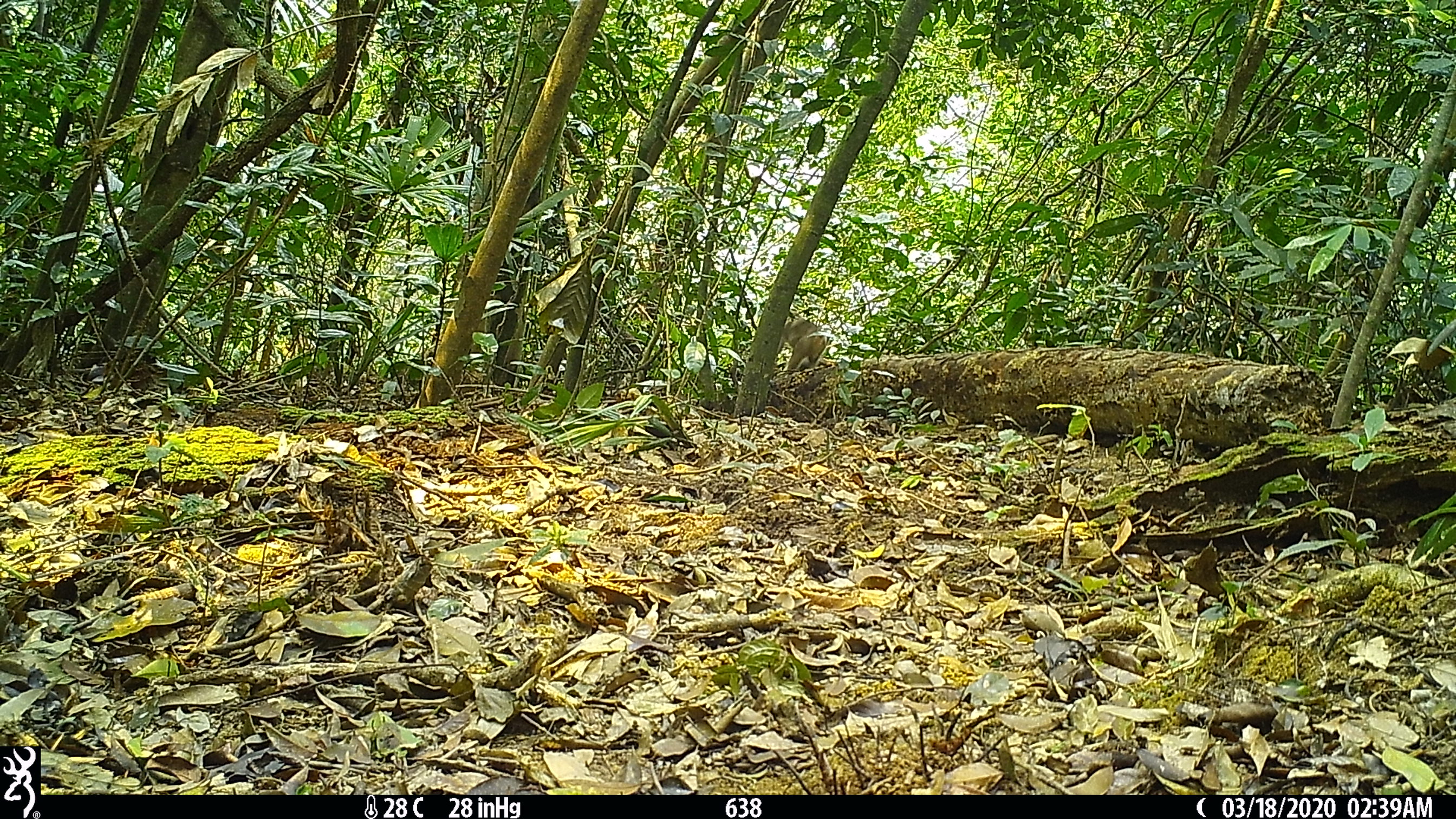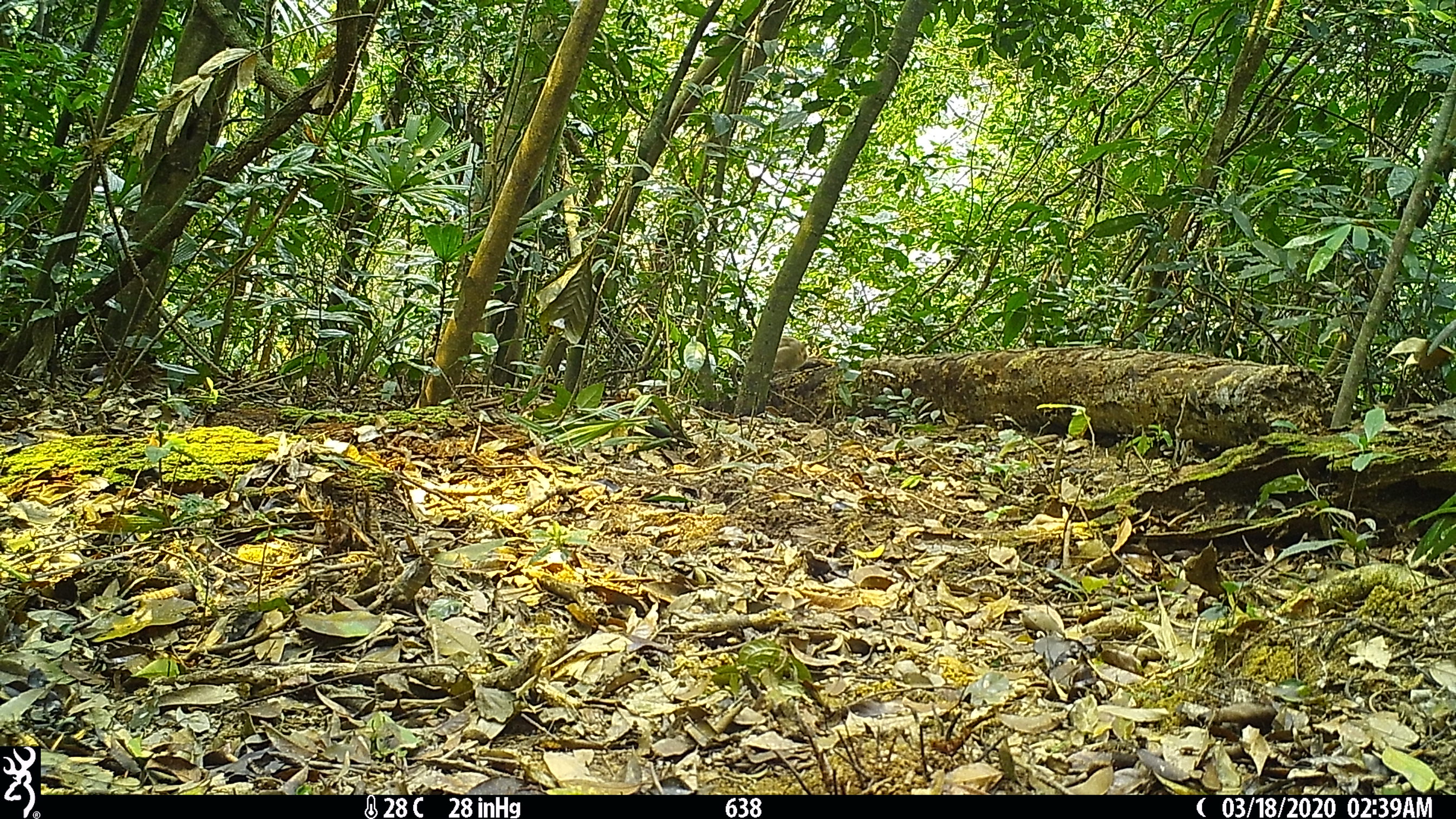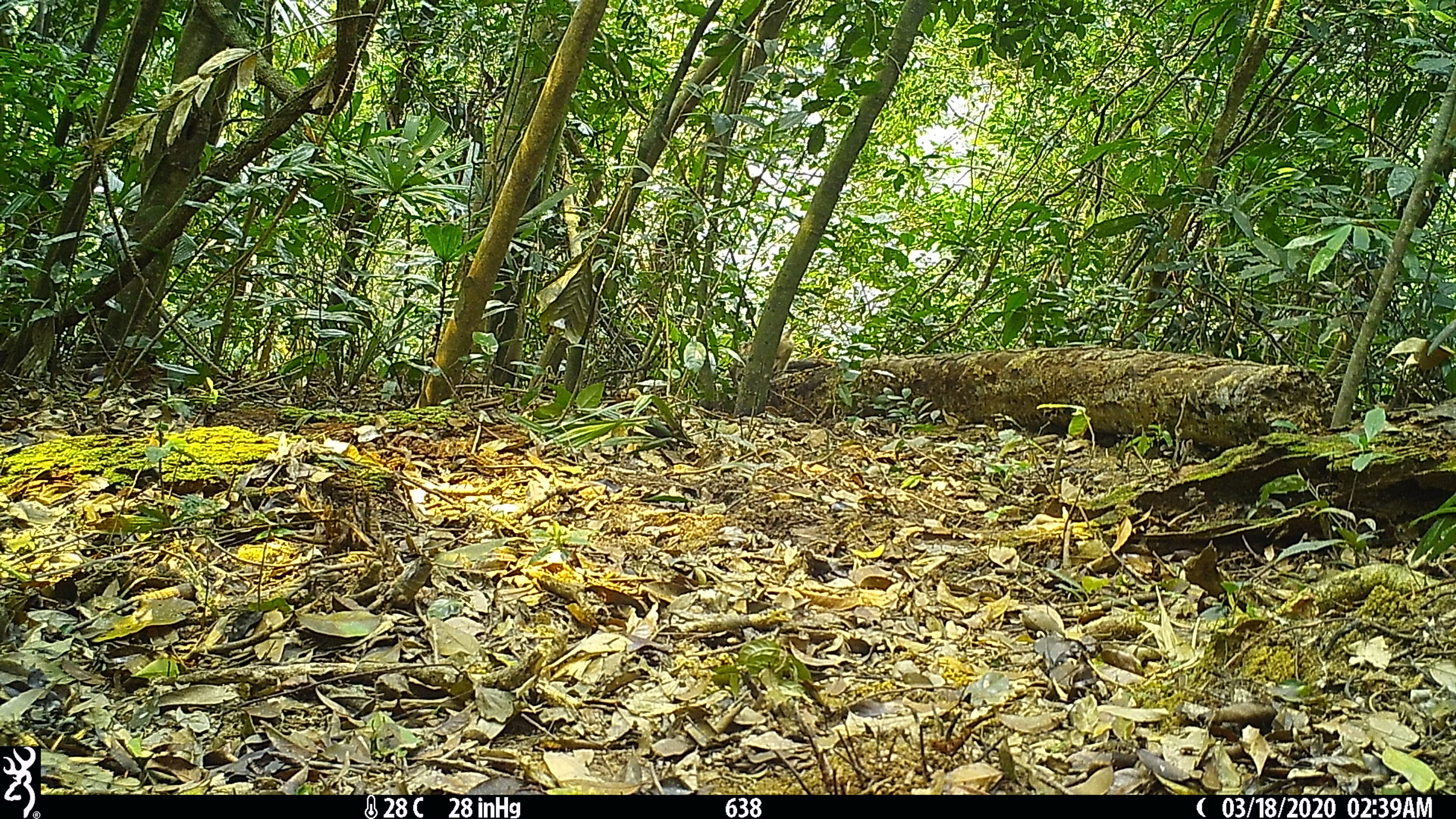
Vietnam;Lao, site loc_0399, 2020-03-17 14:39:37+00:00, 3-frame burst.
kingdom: Animalia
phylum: Chordata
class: Mammalia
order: Primates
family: Cercopithecidae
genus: Macaca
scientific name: Macaca nemestrina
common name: pig-tailed macaque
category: pig tailed macaque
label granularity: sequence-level